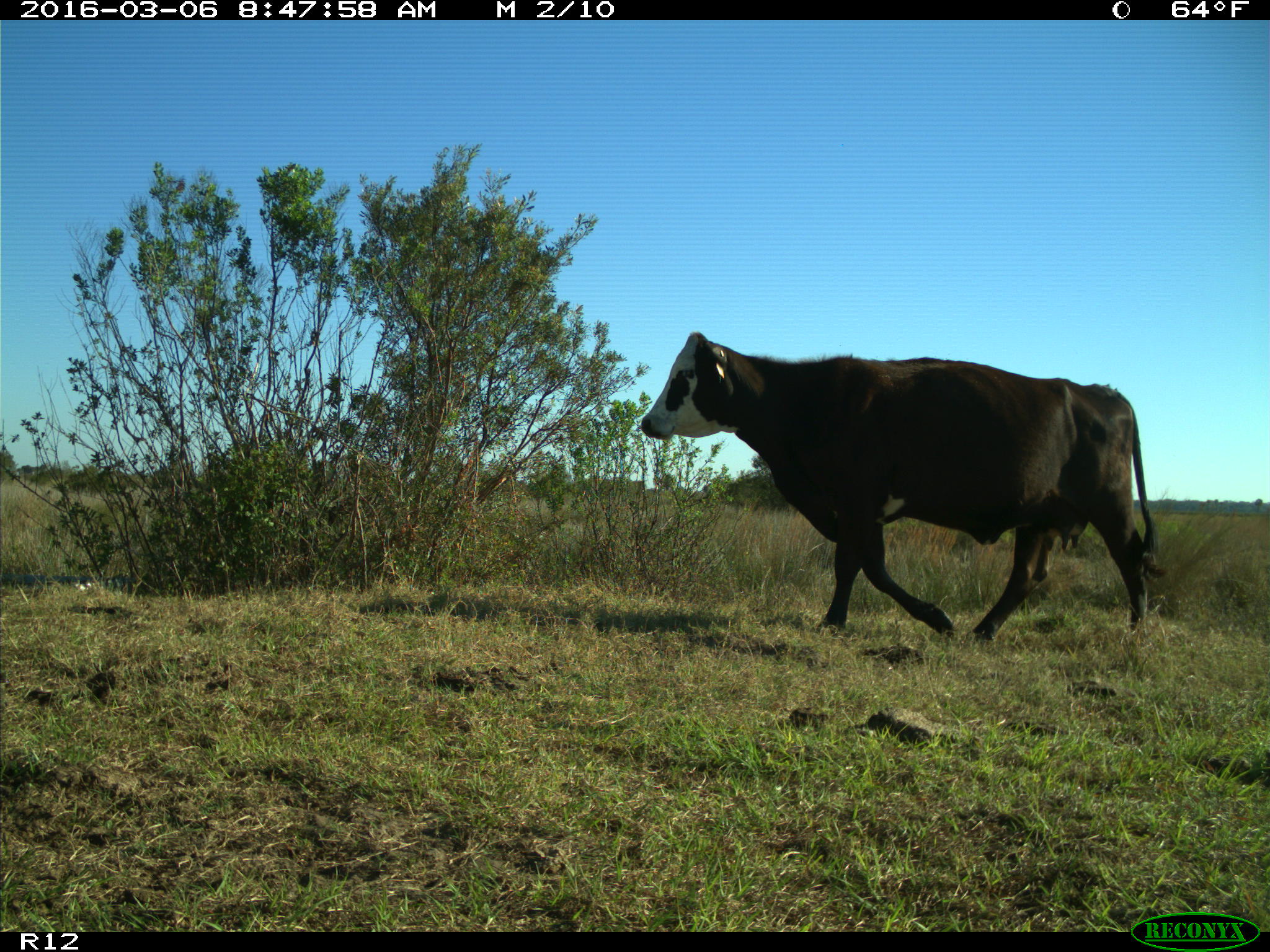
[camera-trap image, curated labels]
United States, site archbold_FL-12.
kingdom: Animalia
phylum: Chordata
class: Mammalia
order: Artiodactyla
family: Bovidae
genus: Bos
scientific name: Bos taurus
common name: domestic cow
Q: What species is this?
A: Bos taurus (domestic cow).